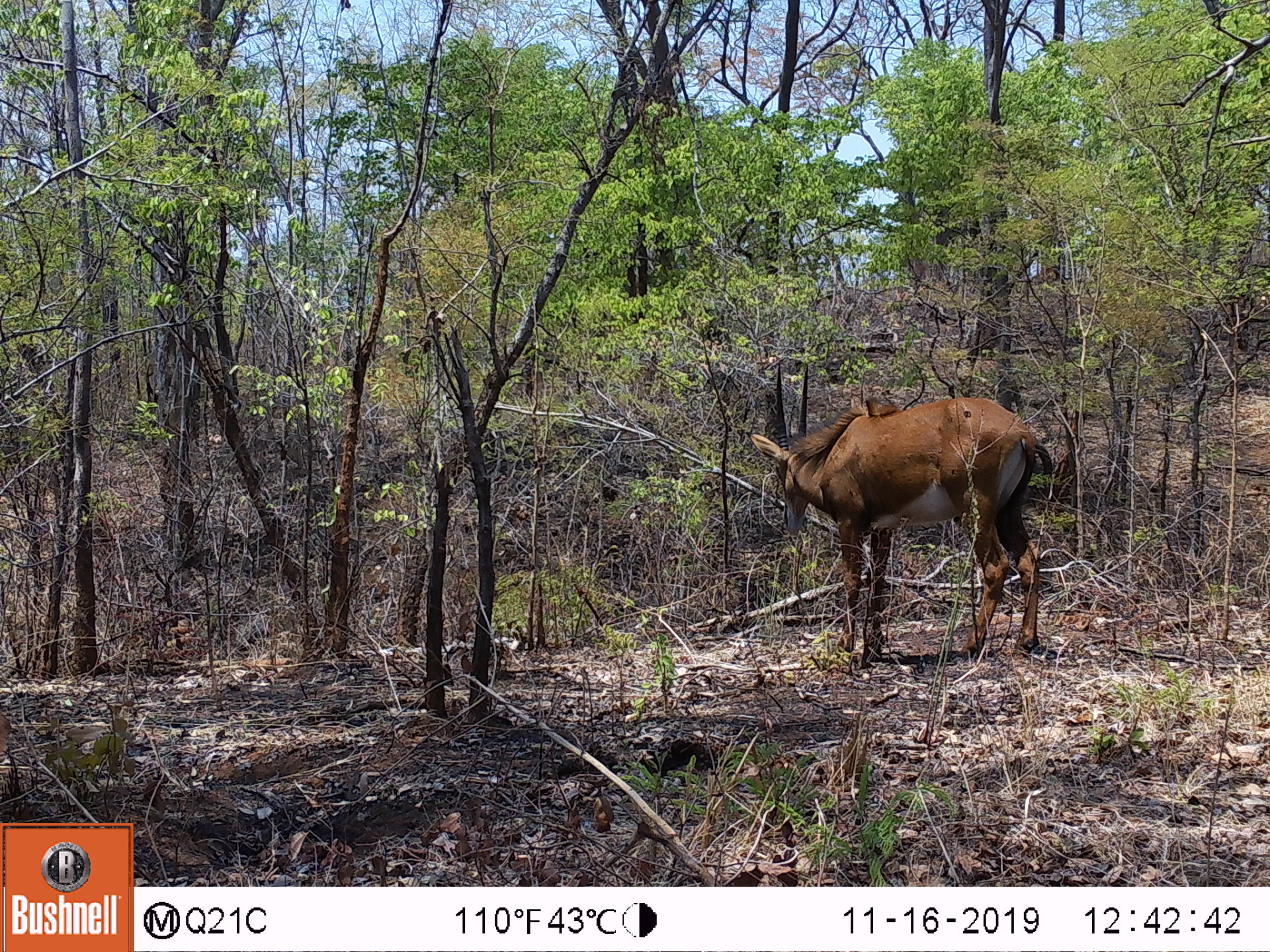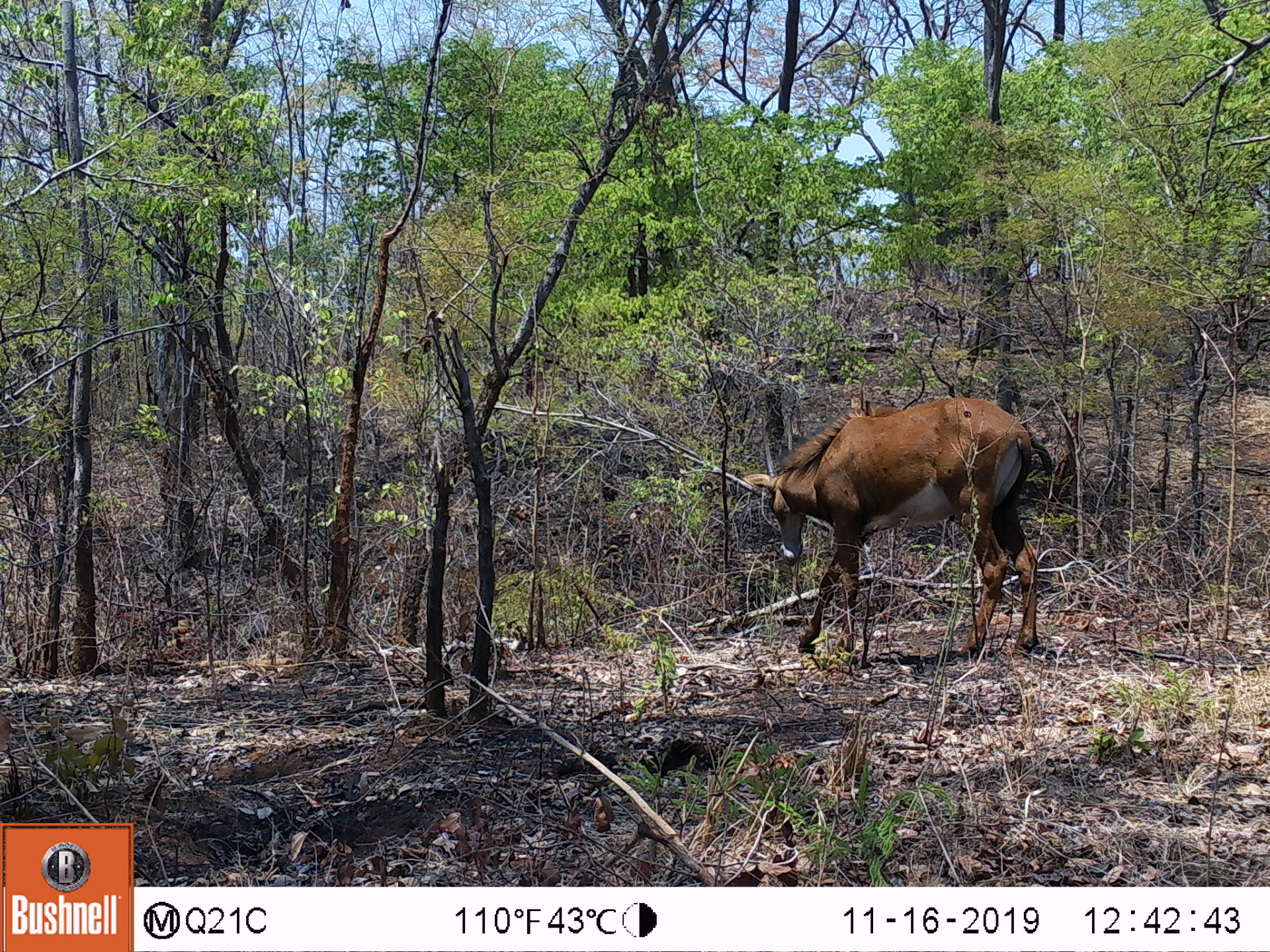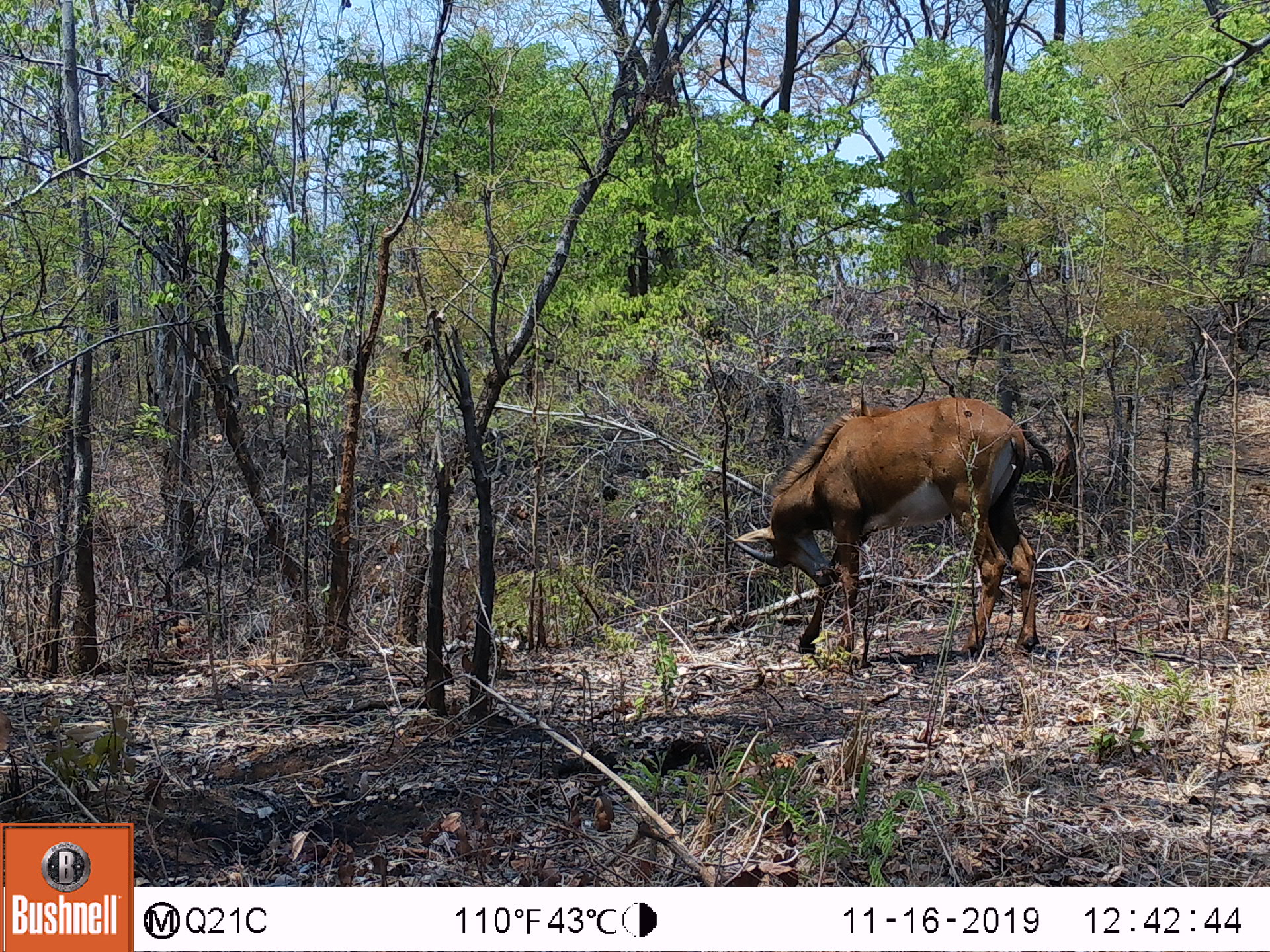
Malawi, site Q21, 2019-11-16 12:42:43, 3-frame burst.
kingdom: Animalia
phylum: Chordata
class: Mammalia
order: Artiodactyla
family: Bovidae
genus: Hippotragus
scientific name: Hippotragus niger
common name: sable antelope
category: sable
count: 1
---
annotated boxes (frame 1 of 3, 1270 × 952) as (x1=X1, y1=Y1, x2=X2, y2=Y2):
sable: (x1=765, y1=364, x2=1052, y2=670)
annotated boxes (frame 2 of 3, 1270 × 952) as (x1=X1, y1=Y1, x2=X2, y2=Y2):
sable: (x1=738, y1=387, x2=1061, y2=667)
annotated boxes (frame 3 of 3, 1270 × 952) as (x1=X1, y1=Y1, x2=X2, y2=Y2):
sable: (x1=730, y1=407, x2=1064, y2=663)